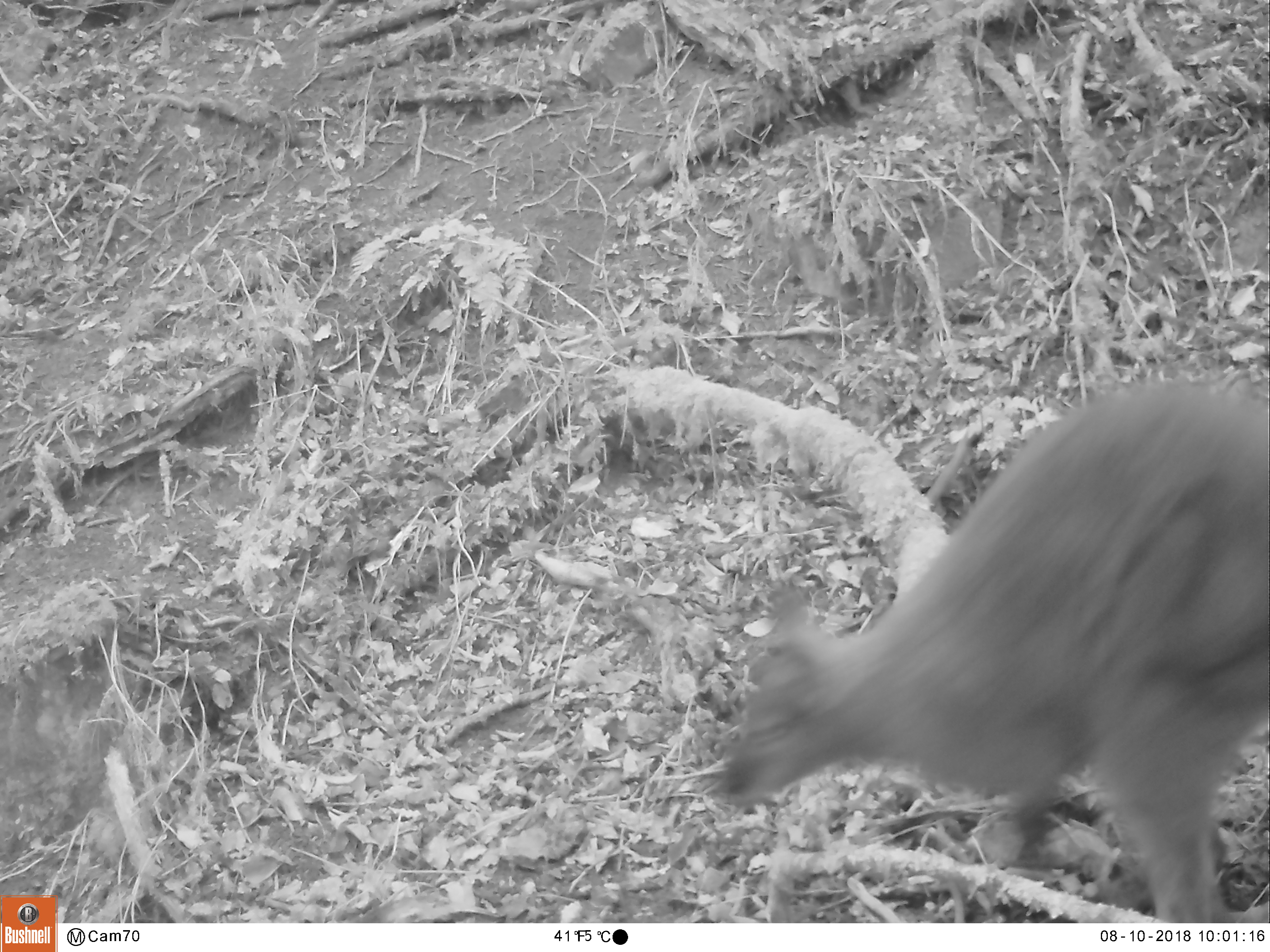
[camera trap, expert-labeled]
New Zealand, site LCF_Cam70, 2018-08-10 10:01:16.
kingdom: Animalia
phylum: Chordata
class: Mammalia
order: Diprotodontia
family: Macropodidae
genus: Notamacropus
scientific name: Notamacropus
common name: wallaby